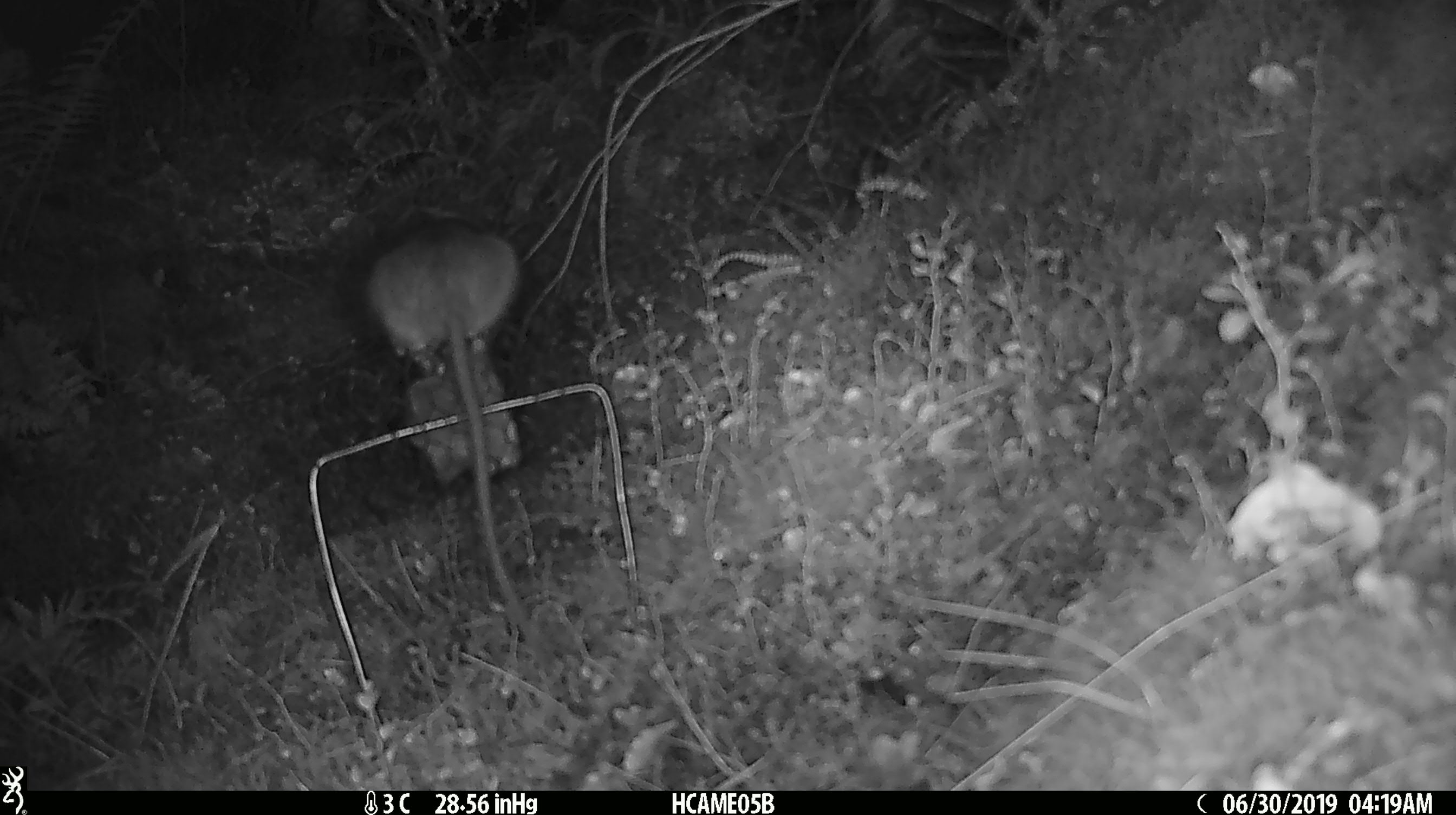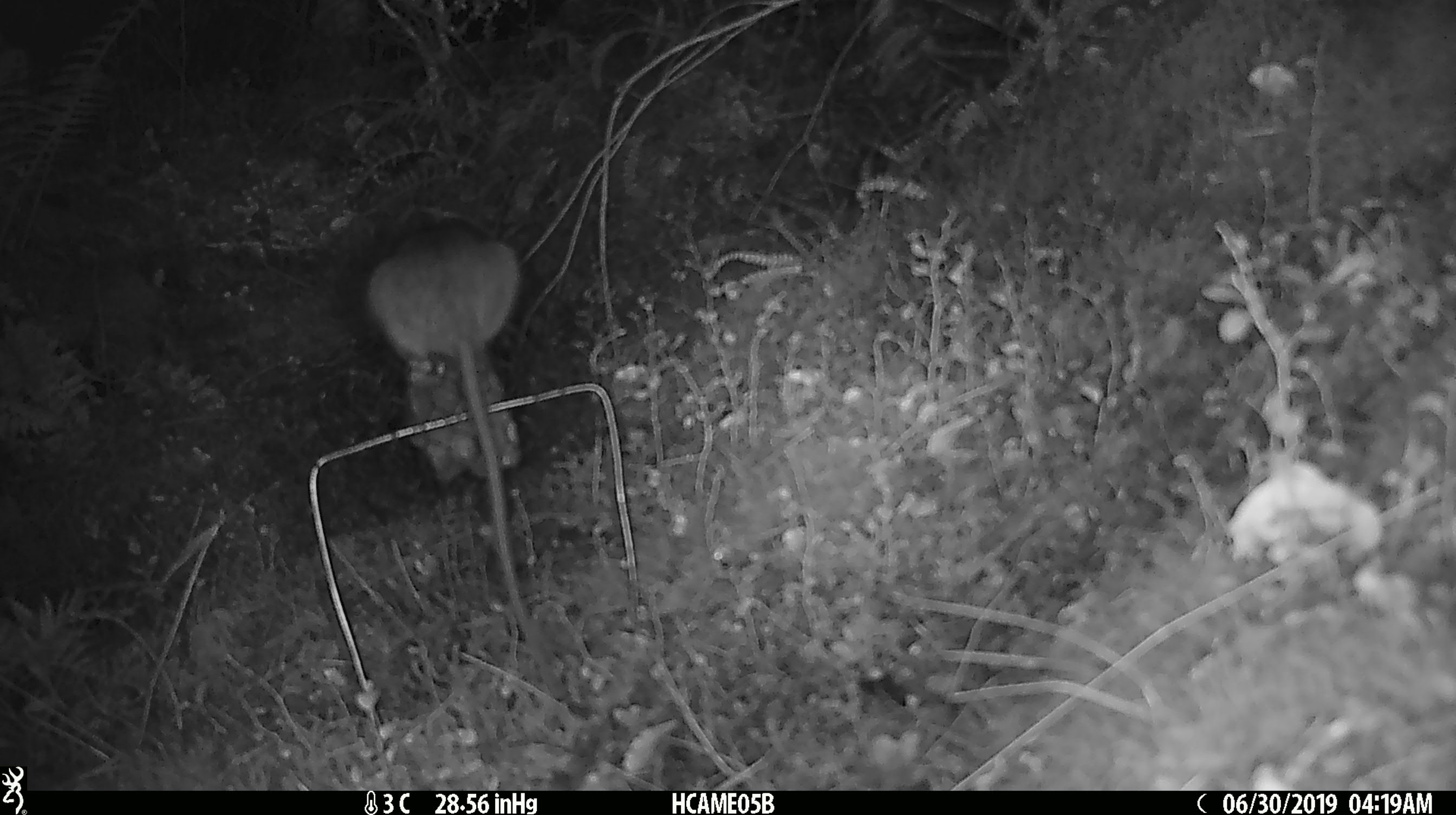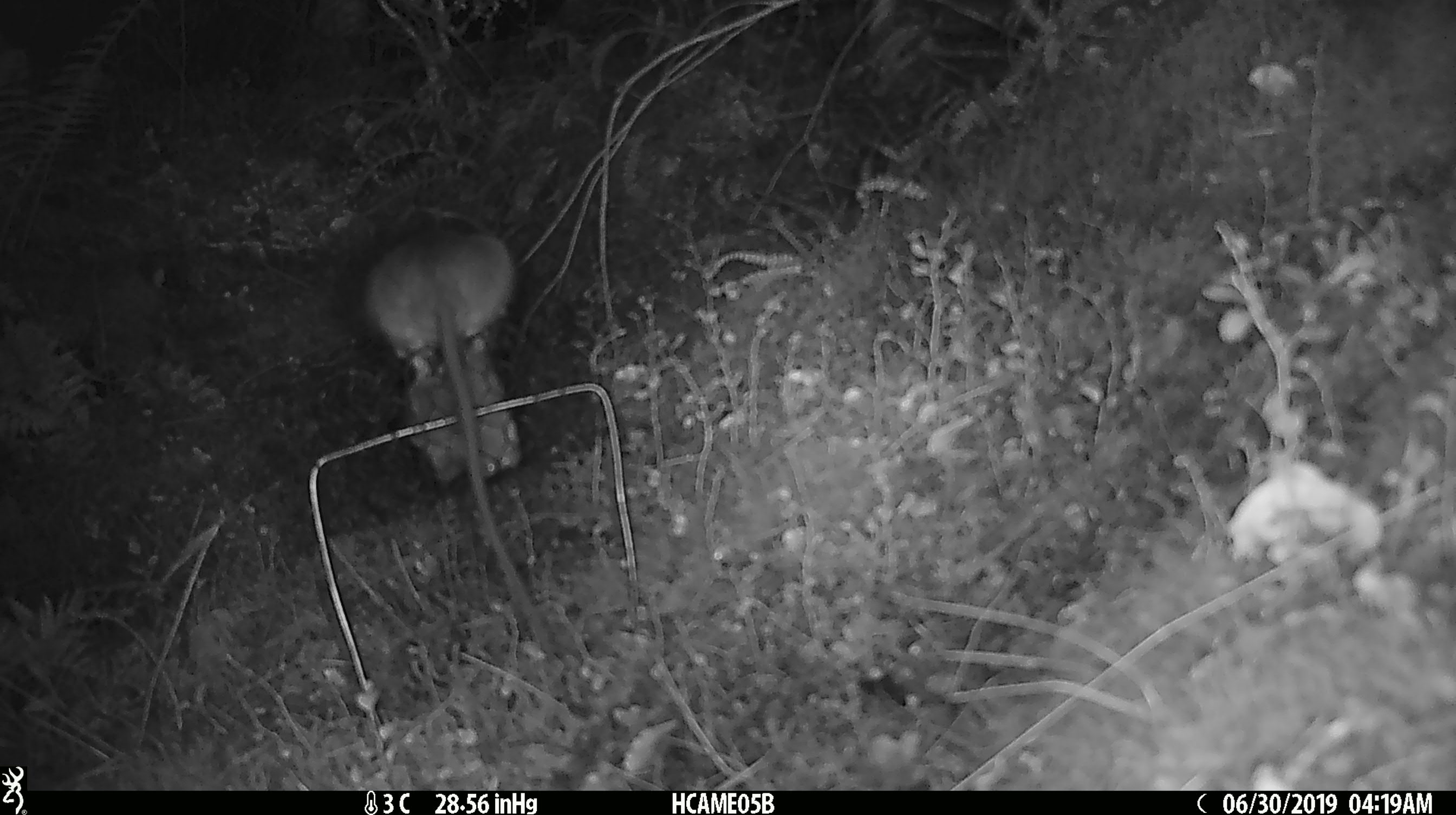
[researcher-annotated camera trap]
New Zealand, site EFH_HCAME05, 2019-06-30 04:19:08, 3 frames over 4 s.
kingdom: Animalia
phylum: Chordata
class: Mammalia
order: Rodentia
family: Muridae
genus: Rattus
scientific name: Rattus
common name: rat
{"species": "rat (Rattus)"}